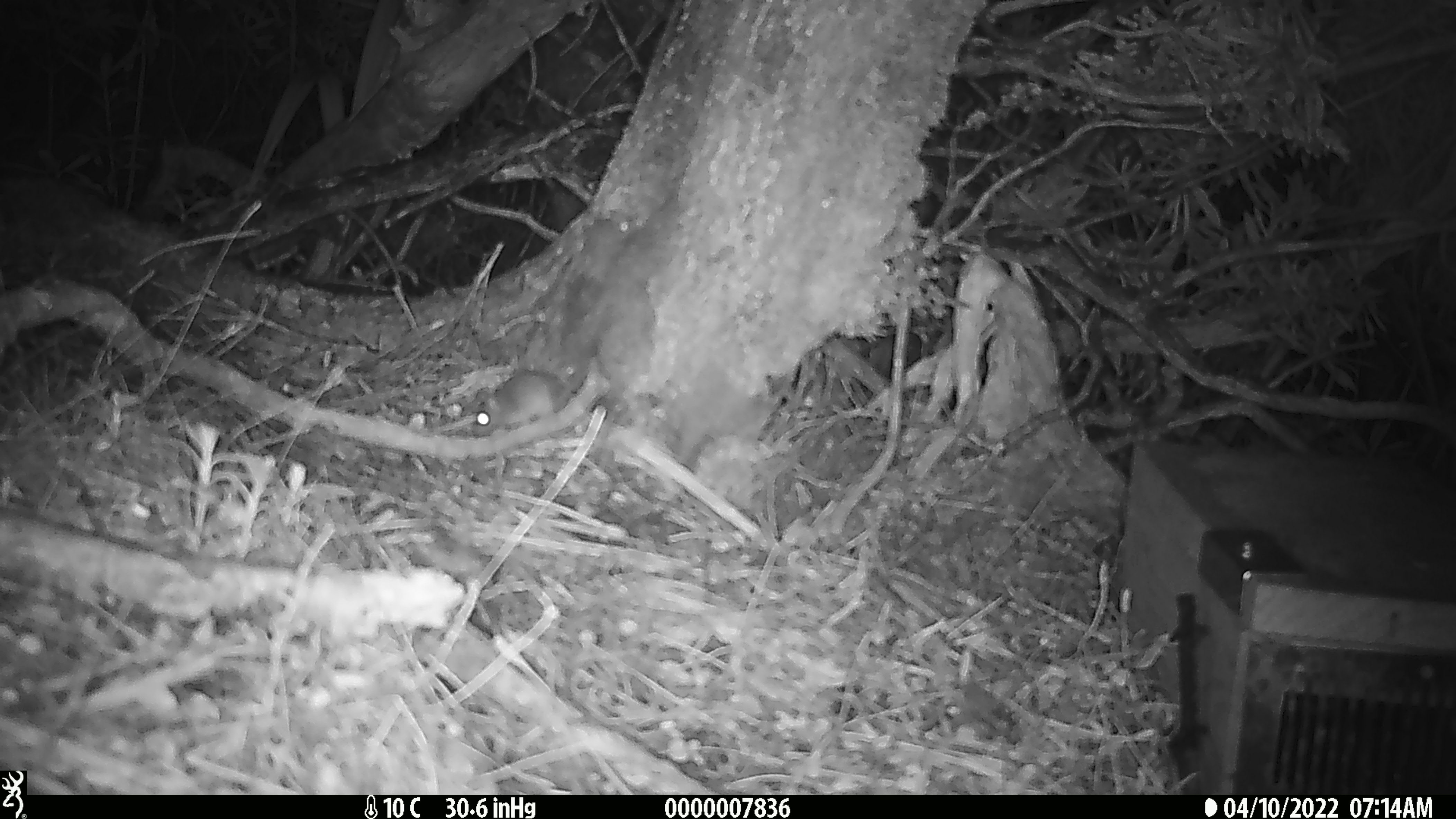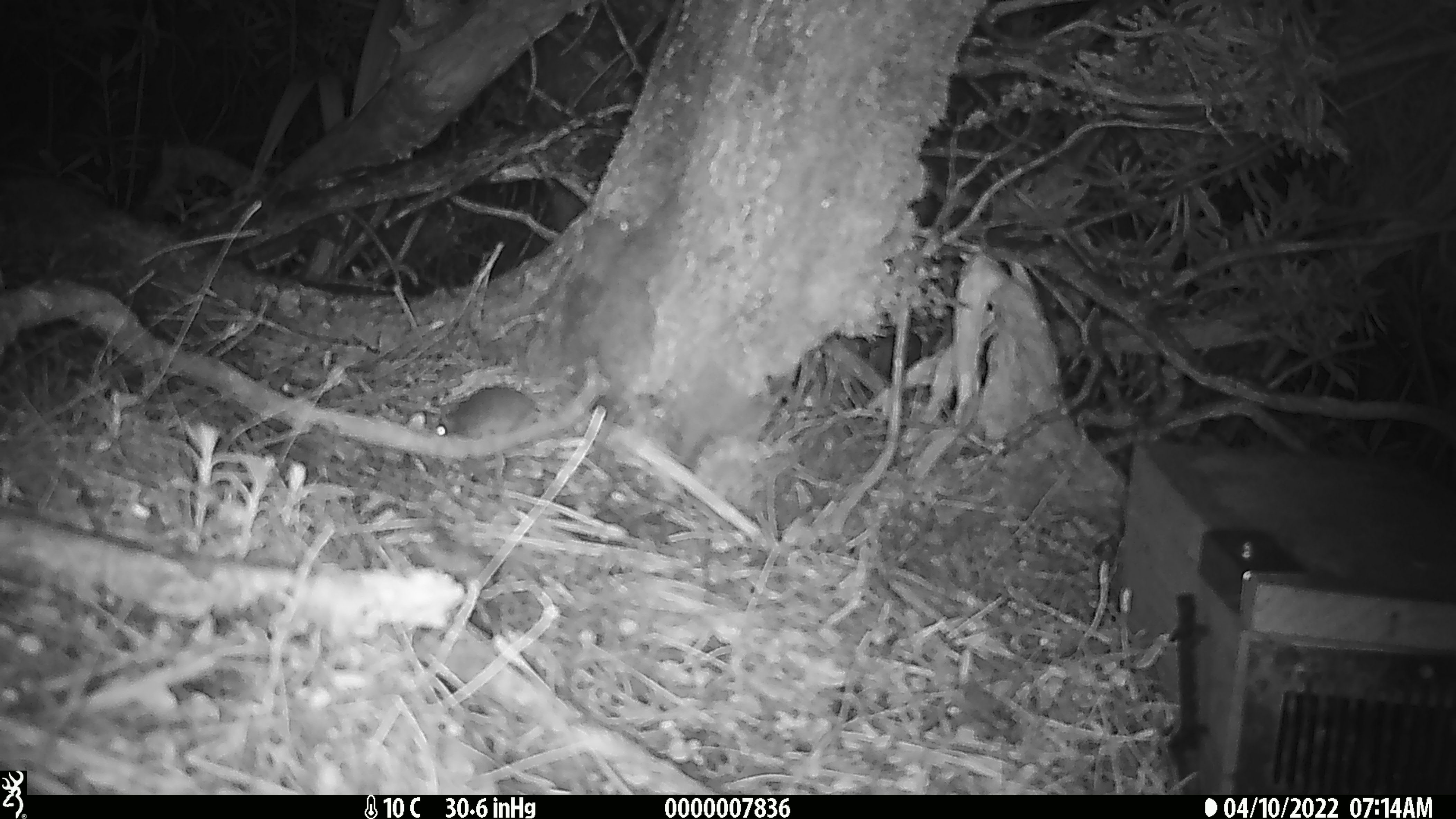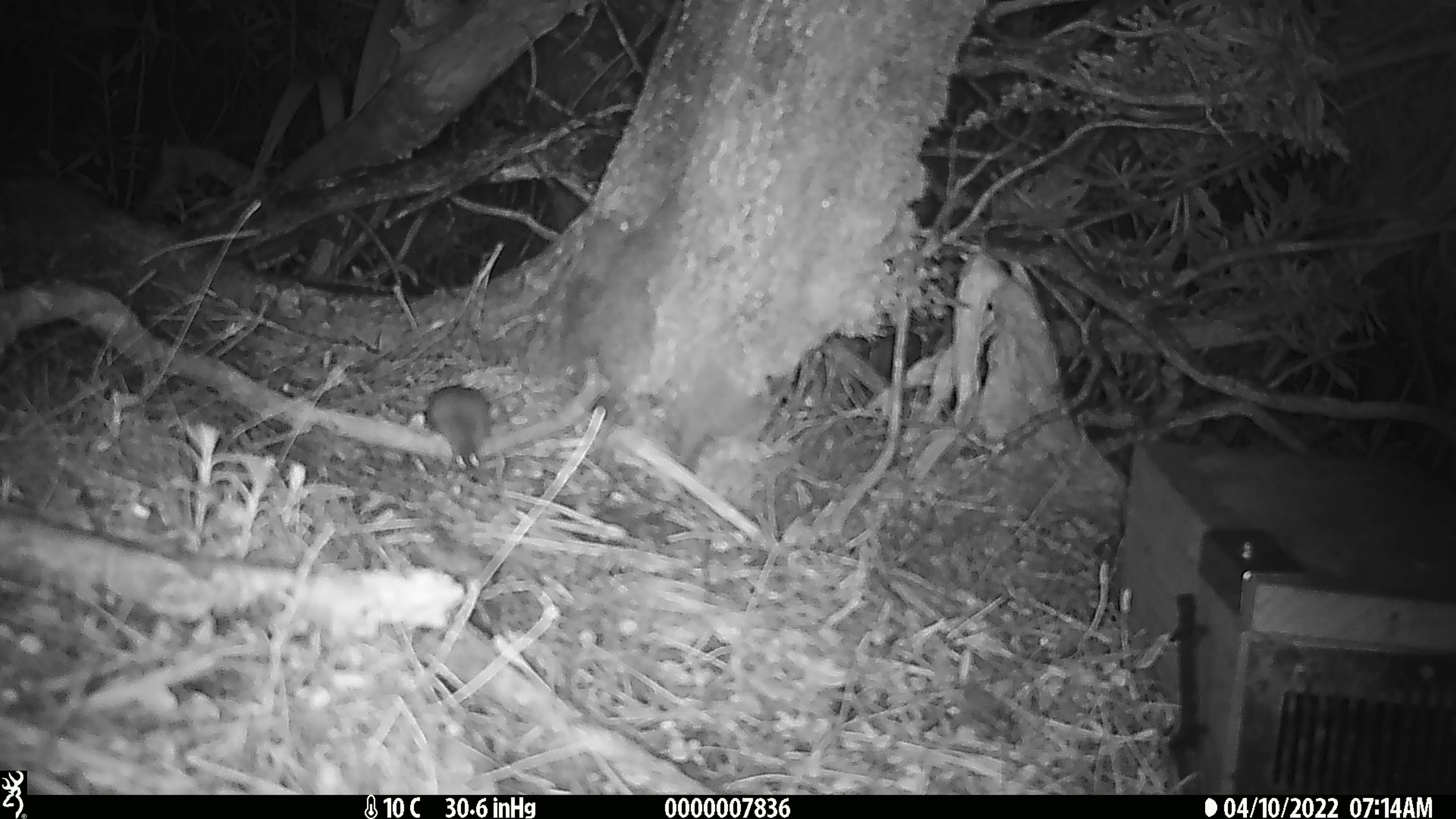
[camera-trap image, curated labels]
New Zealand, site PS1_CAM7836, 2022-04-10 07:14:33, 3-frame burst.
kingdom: Animalia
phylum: Chordata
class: Mammalia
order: Rodentia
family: Muridae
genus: Mus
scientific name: Mus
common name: mouse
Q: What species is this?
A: Mouse (Mus).